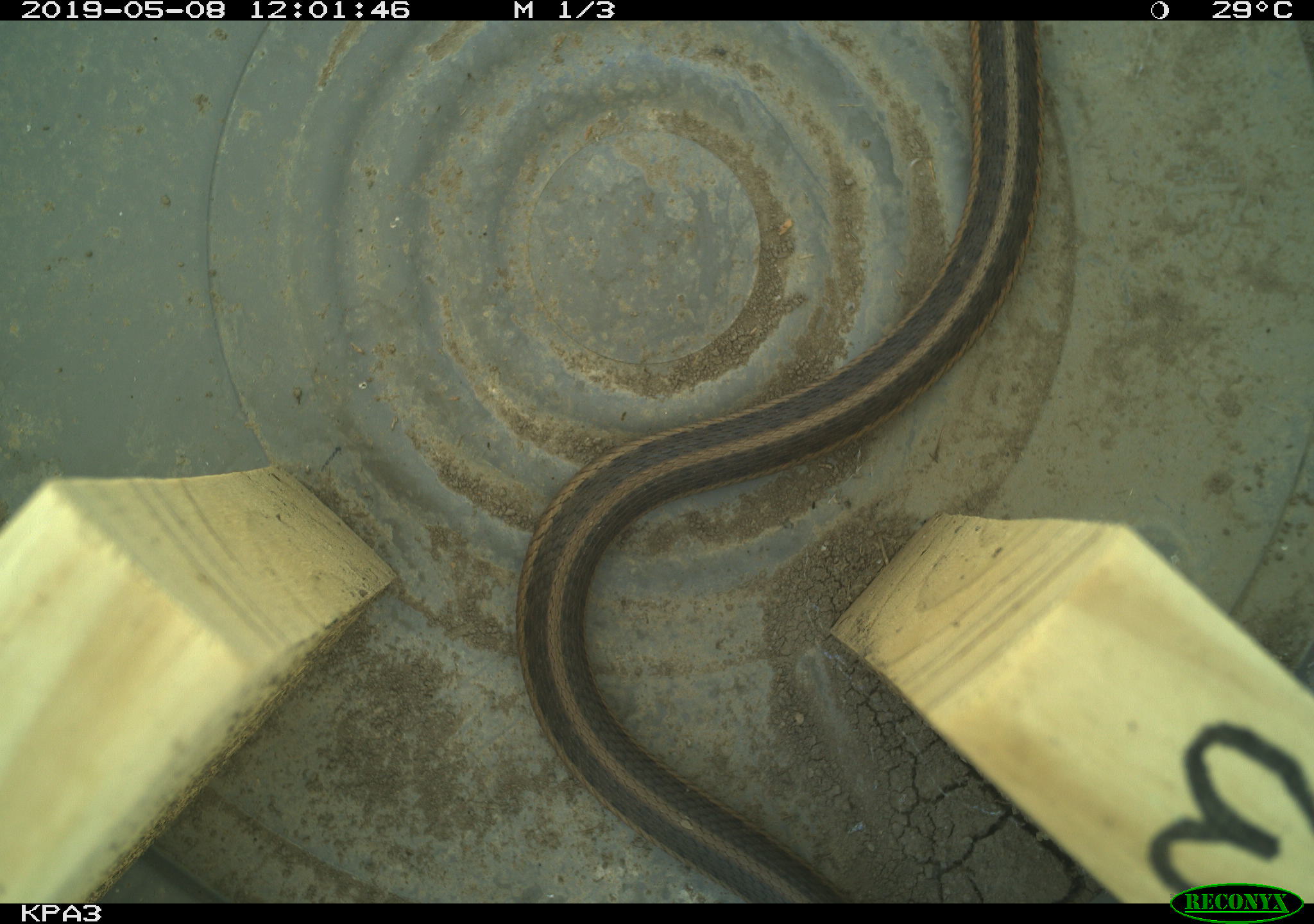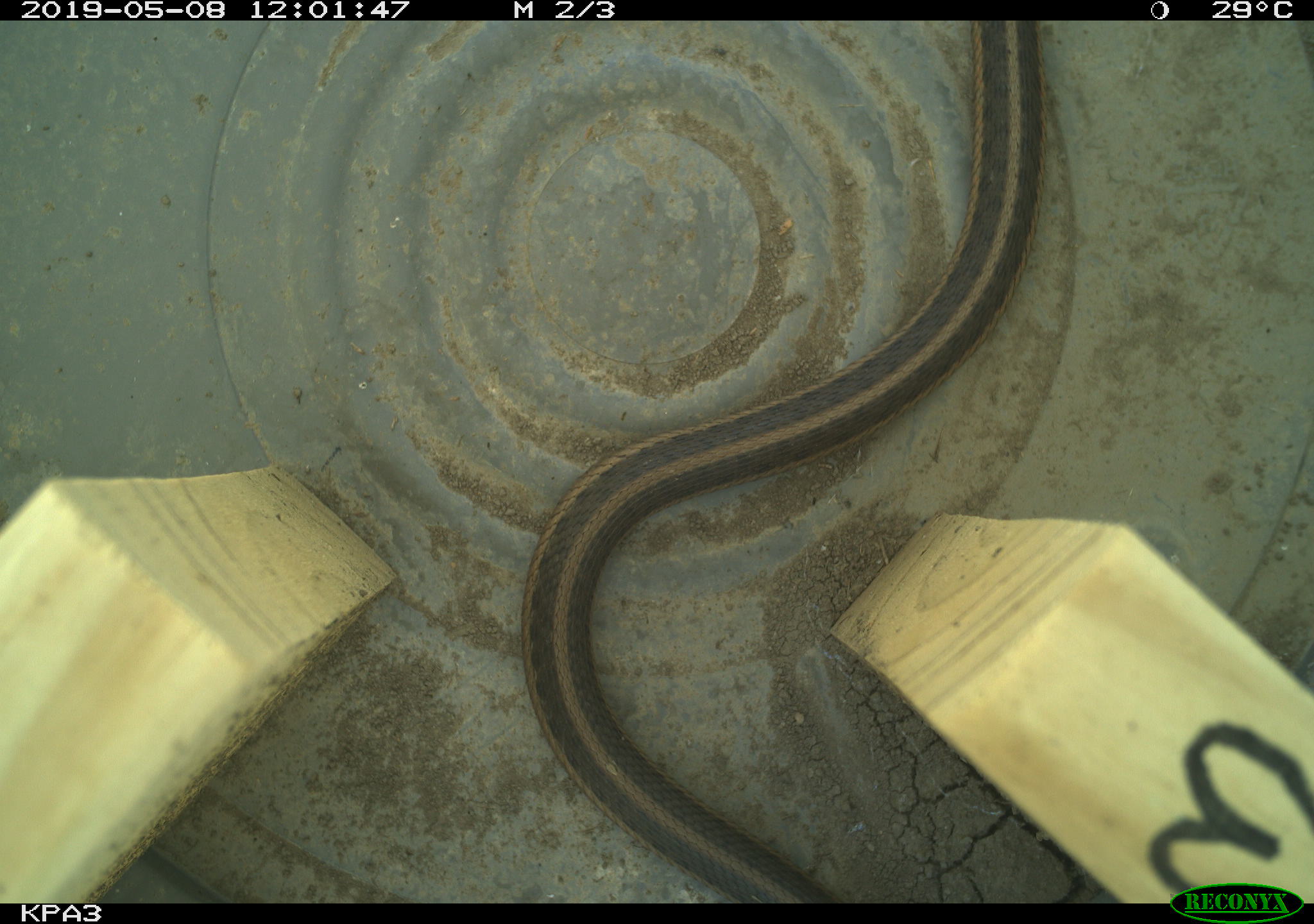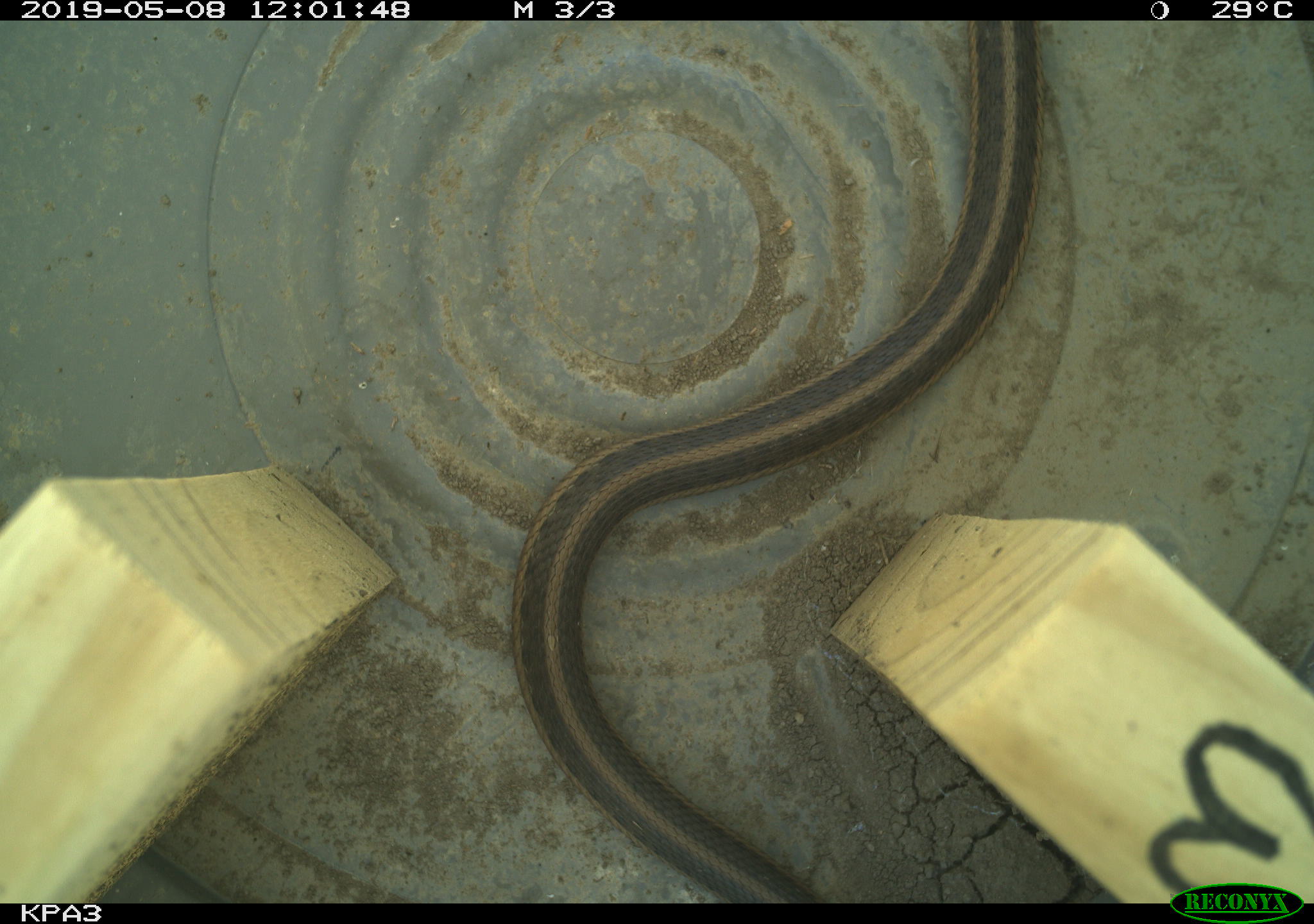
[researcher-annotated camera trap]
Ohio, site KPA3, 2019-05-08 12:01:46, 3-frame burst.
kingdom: Animalia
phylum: Chordata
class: Reptilia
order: Squamata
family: Colubridae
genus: Thamnophis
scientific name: Thamnophis sirtalis sirtalis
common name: eastern gartersnake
Eastern gartersnake (Thamnophis sirtalis sirtalis).